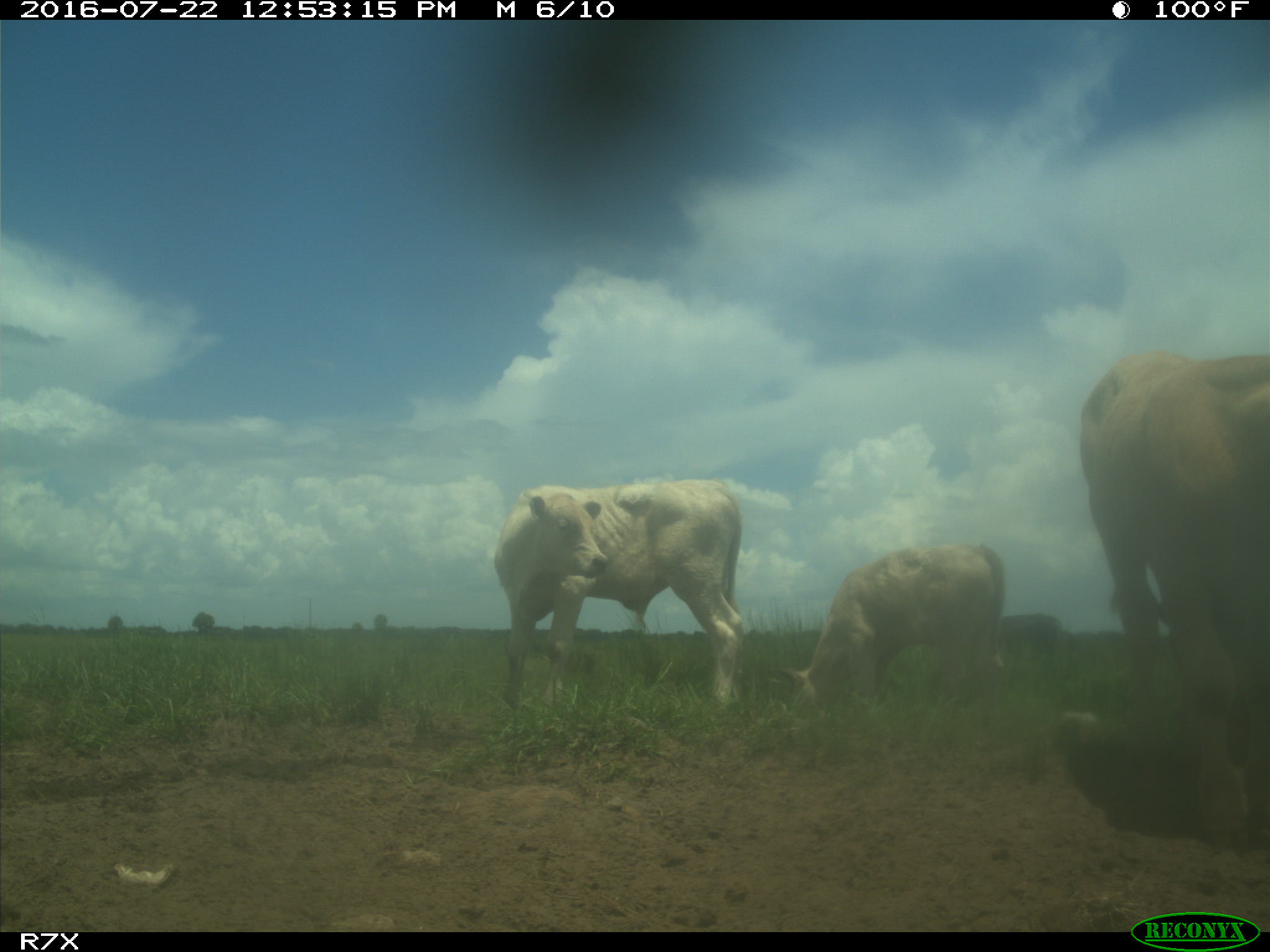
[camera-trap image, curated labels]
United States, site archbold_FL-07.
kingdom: Animalia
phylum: Chordata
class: Mammalia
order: Artiodactyla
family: Bovidae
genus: Bos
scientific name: Bos taurus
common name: domestic cow